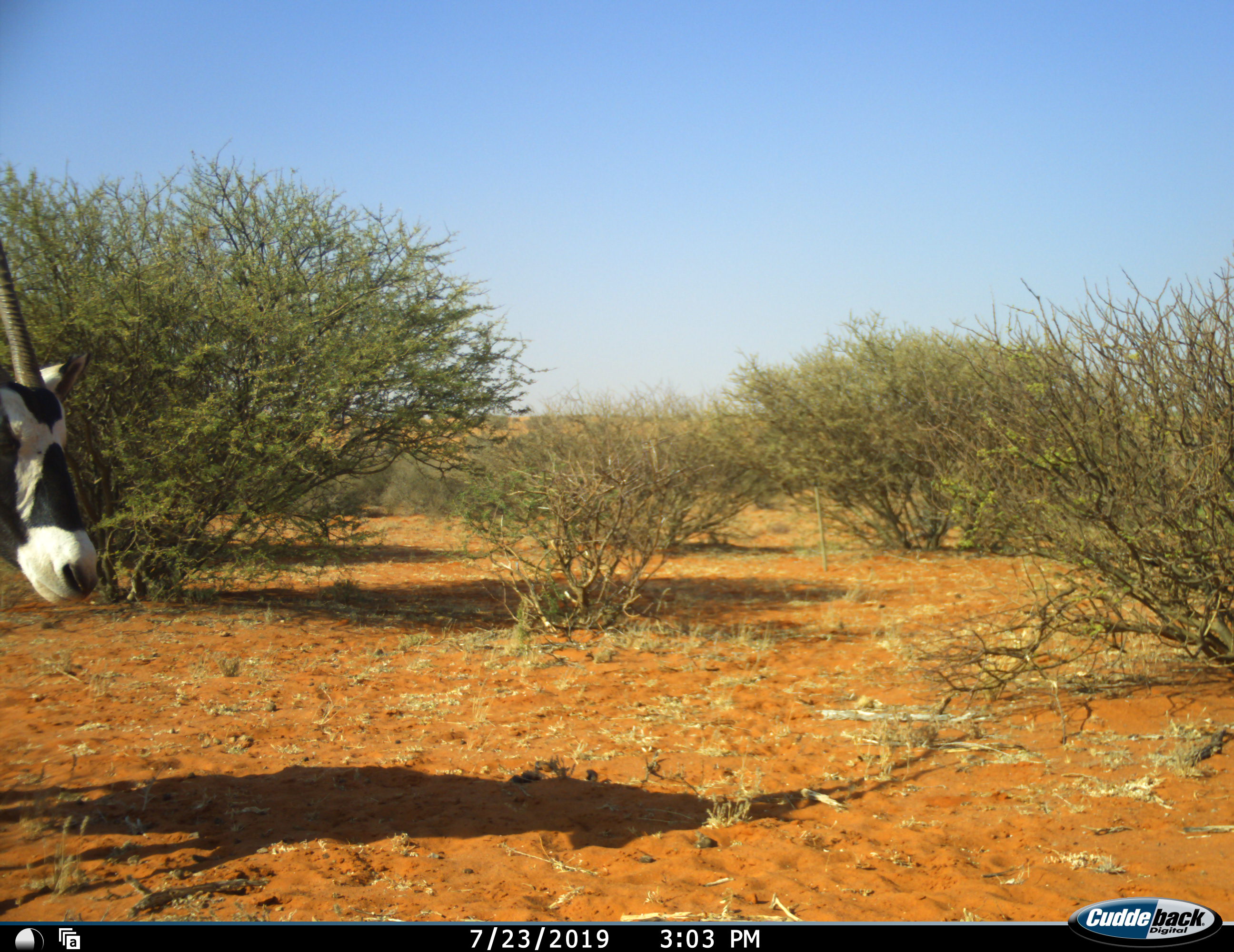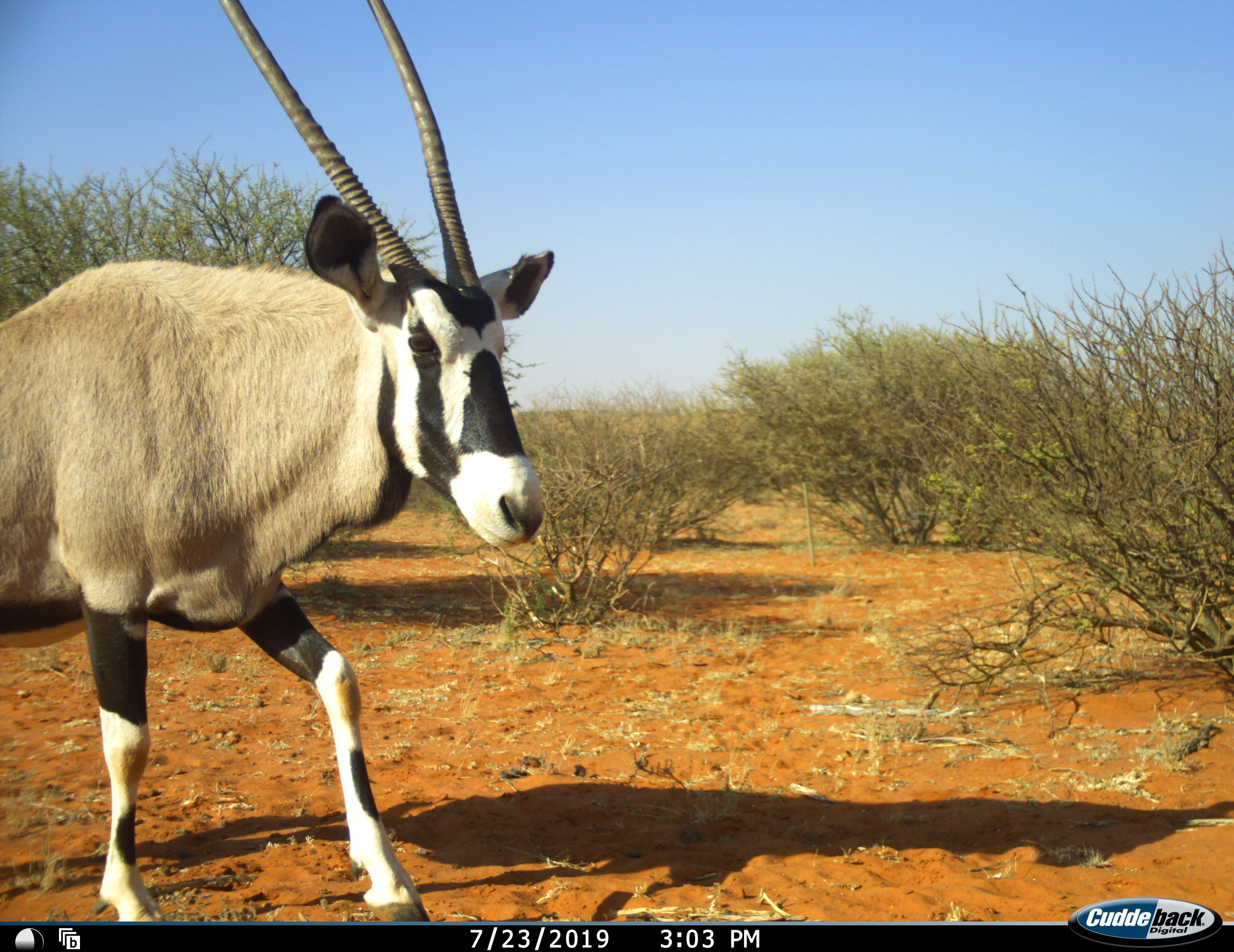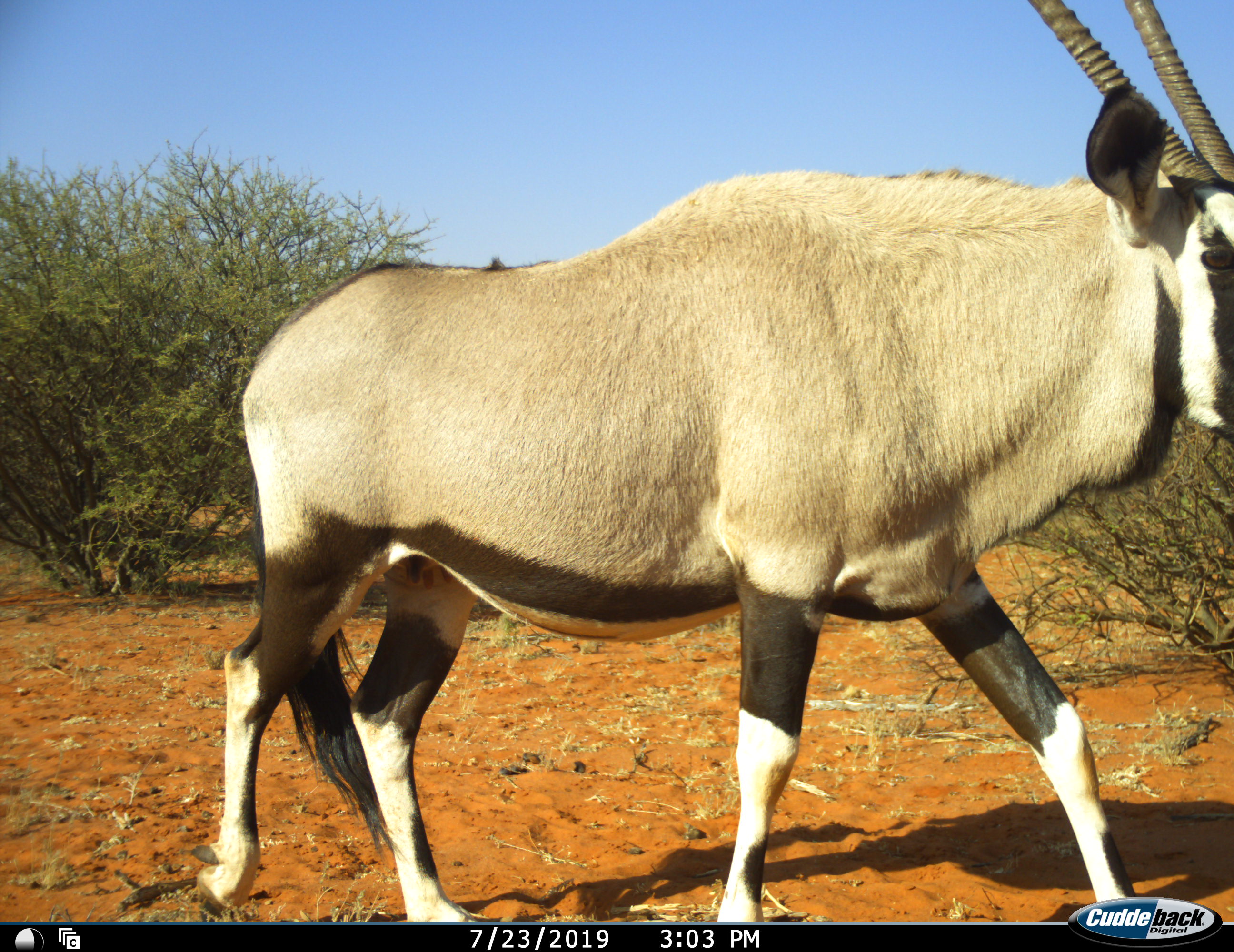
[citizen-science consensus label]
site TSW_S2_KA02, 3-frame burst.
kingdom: Animalia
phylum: Chordata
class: Mammalia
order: Artiodactyla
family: Bovidae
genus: Oryx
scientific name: Oryx gazella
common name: gemsbok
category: oryx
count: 1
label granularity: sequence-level